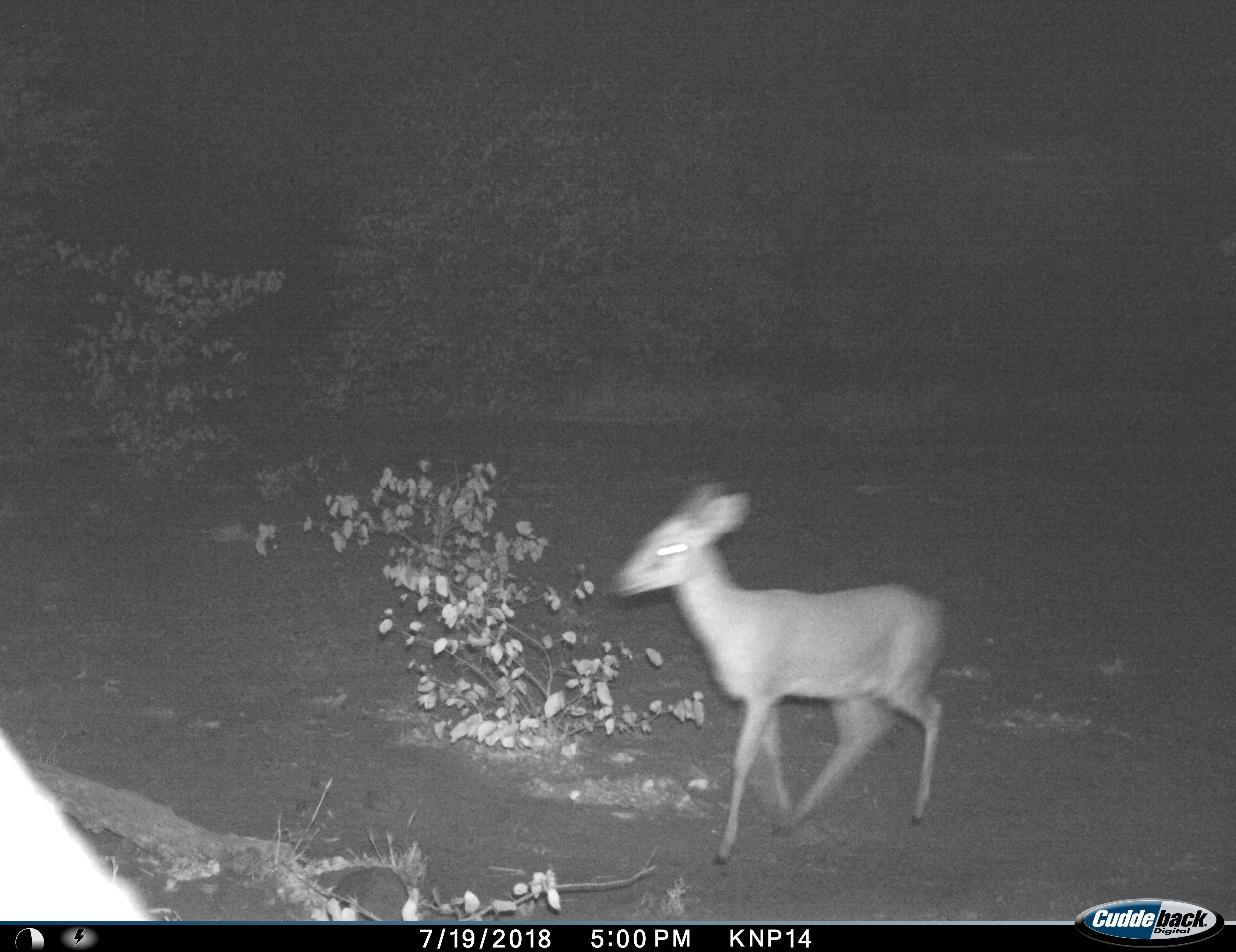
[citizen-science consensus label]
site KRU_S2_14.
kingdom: Animalia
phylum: Chordata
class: Mammalia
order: Artiodactyla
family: Bovidae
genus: Aepyceros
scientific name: Aepyceros melampus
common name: impala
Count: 1.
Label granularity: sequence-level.